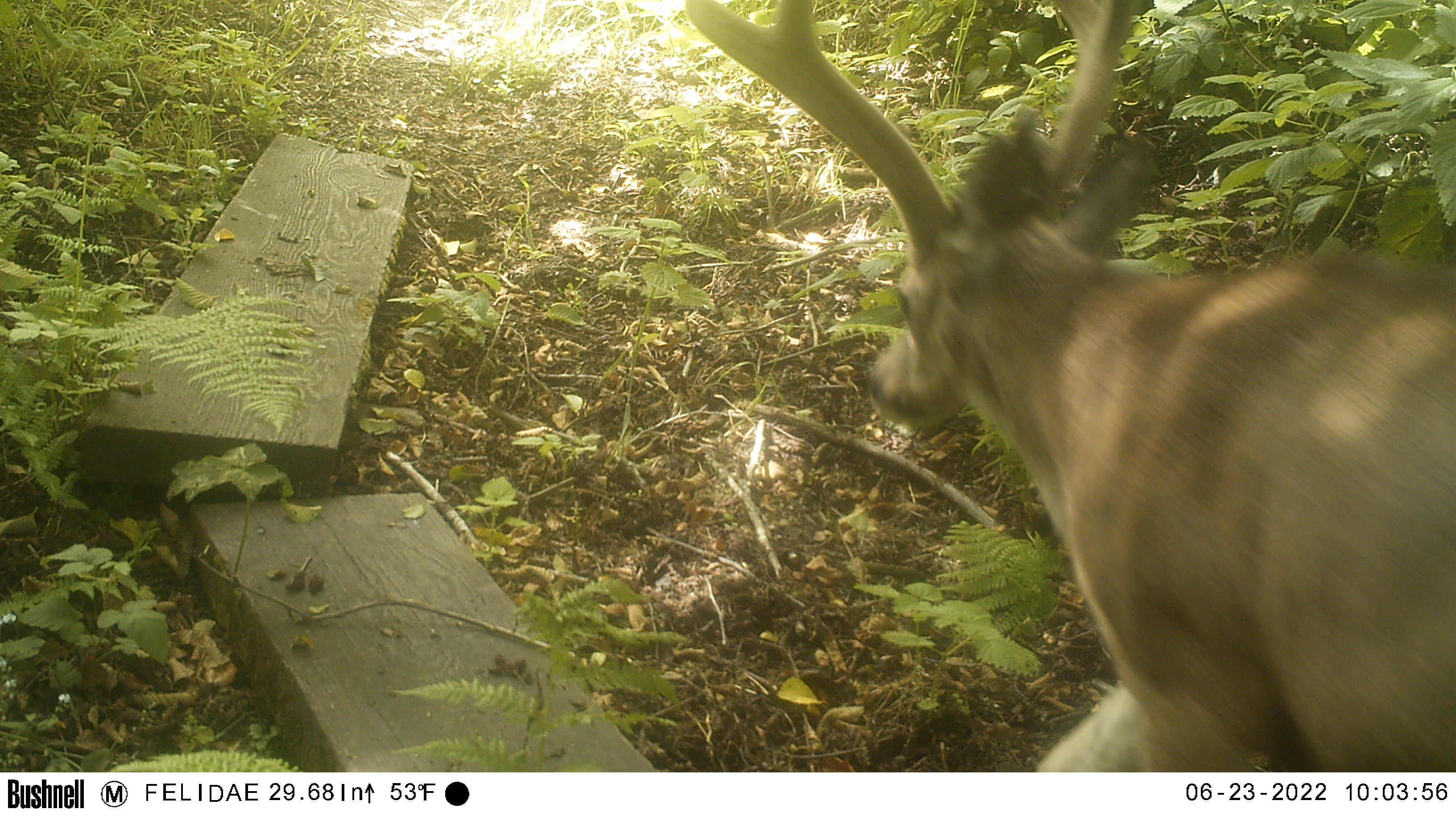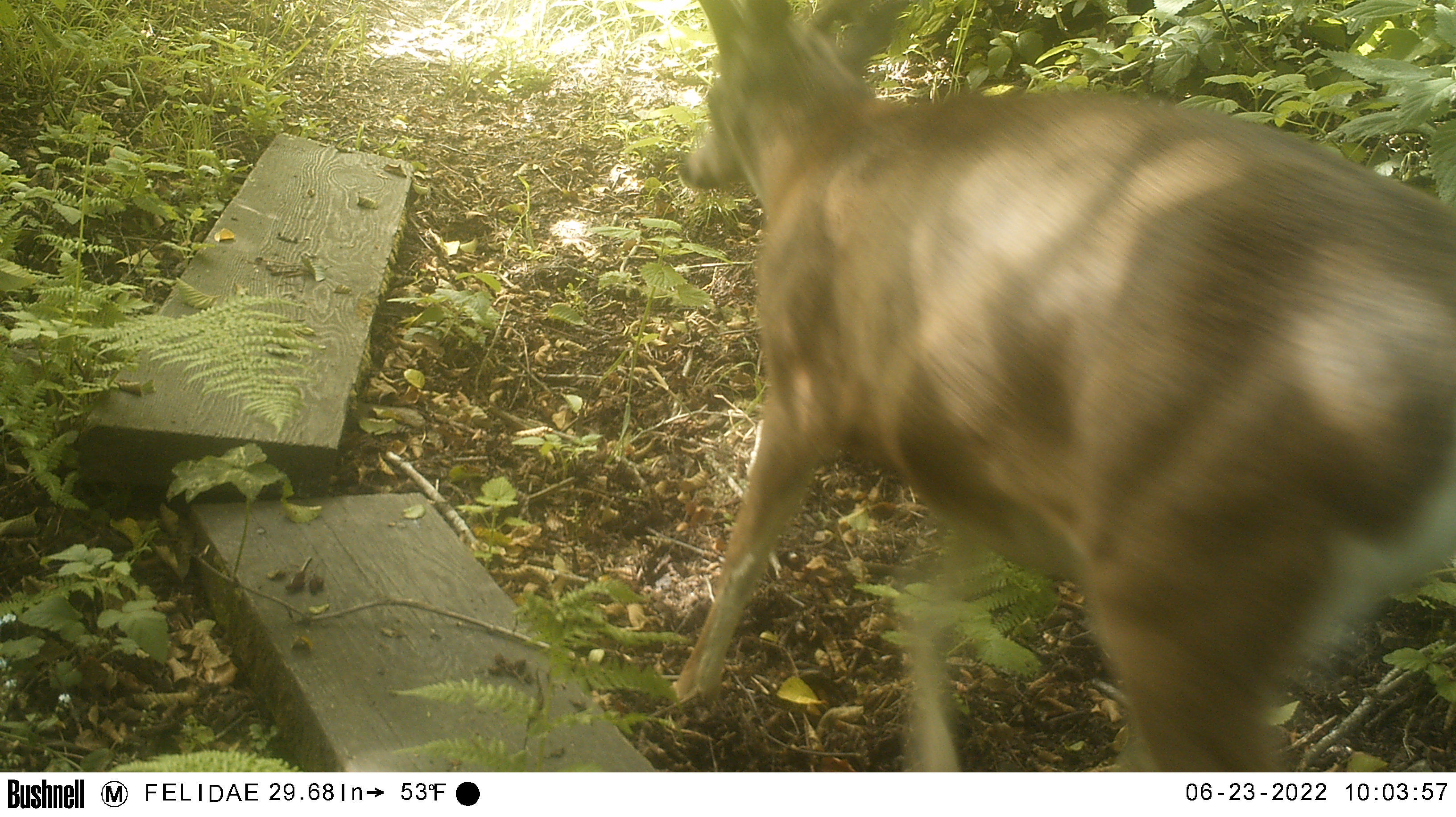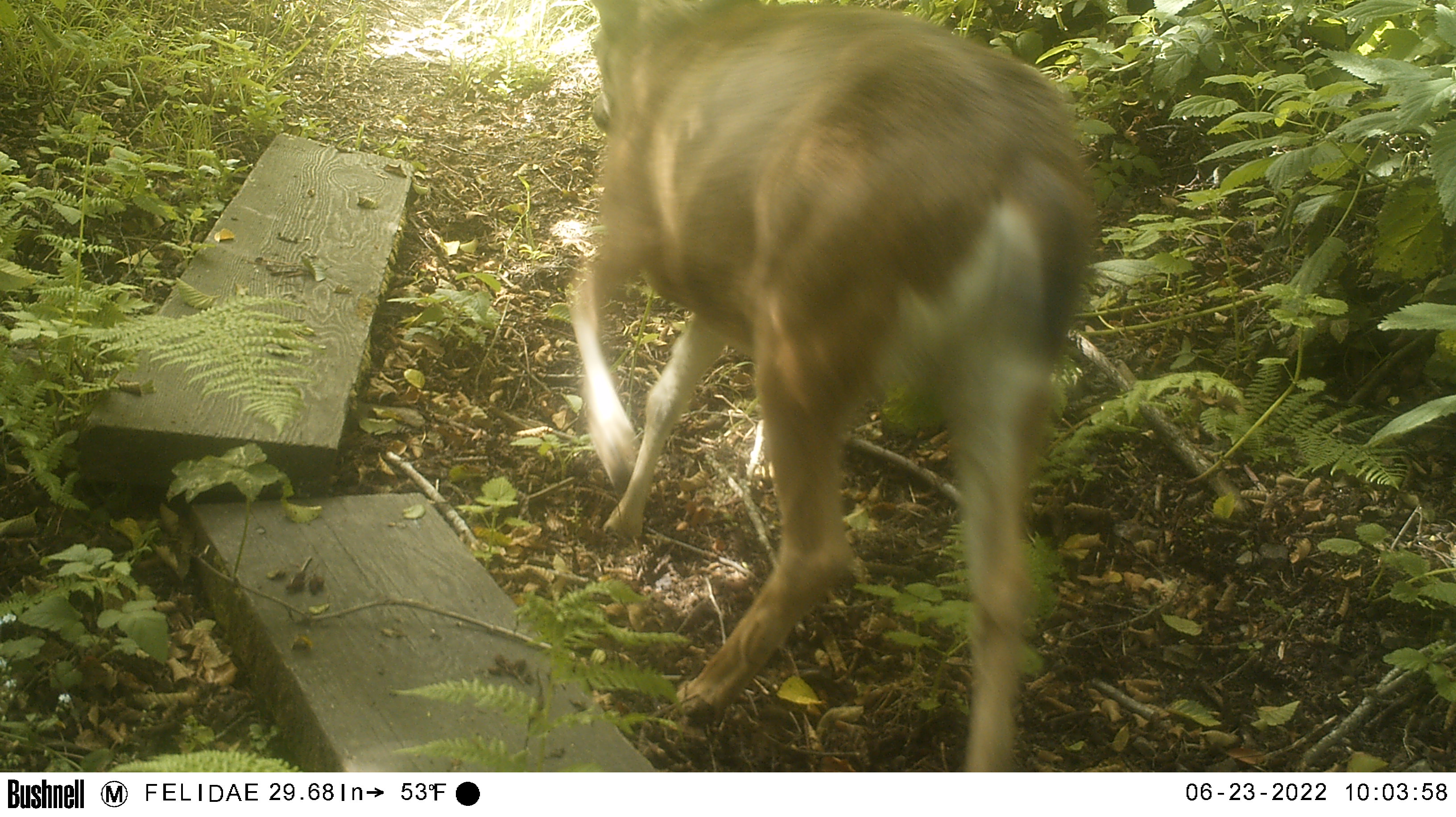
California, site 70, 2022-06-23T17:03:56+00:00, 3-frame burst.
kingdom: Animalia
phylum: Chordata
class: Mammalia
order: Artiodactyla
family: Cervidae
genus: Odocoileus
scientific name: Odocoileus hemionus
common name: mule deer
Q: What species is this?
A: Mule deer (Odocoileus hemionus).